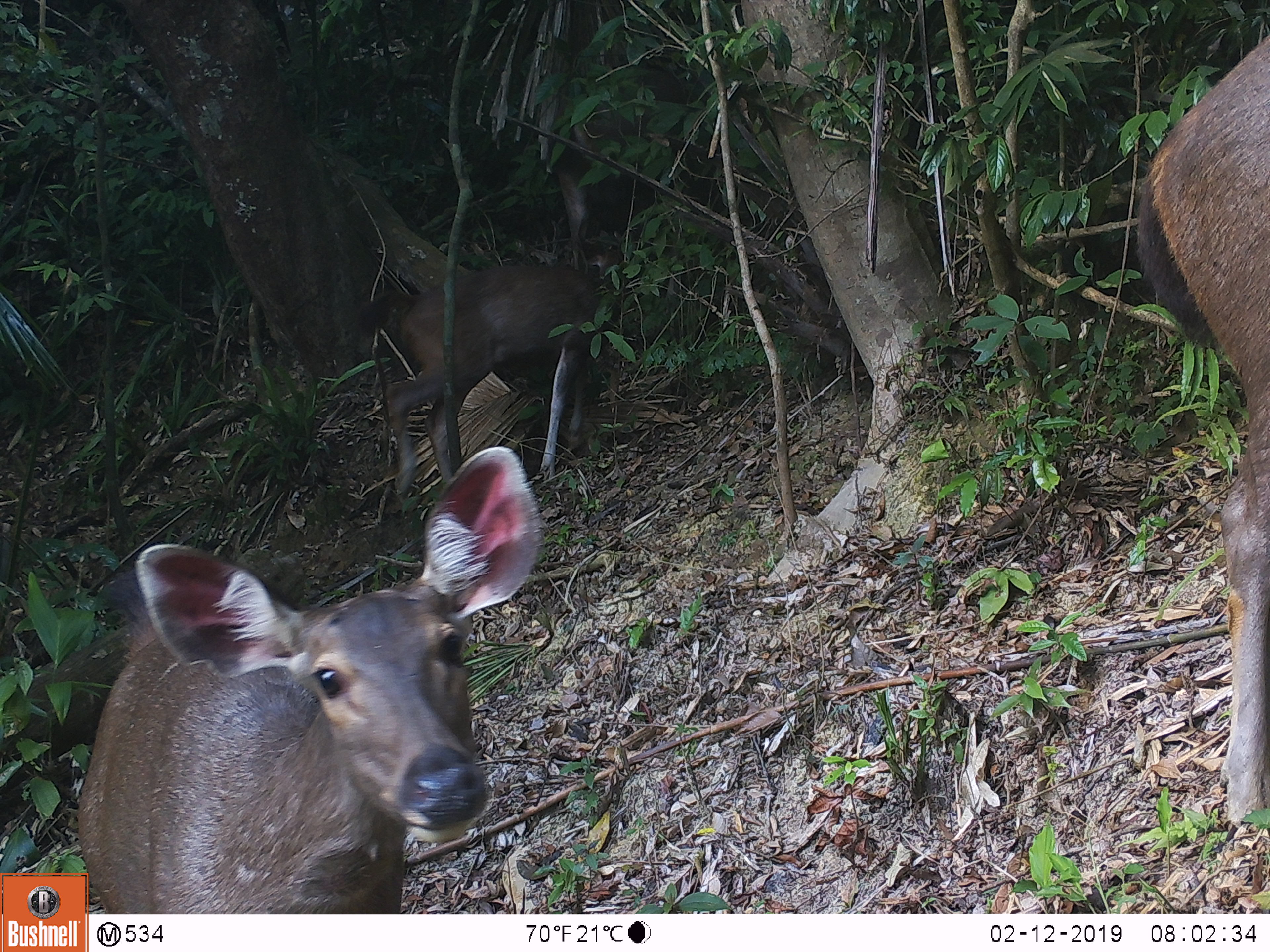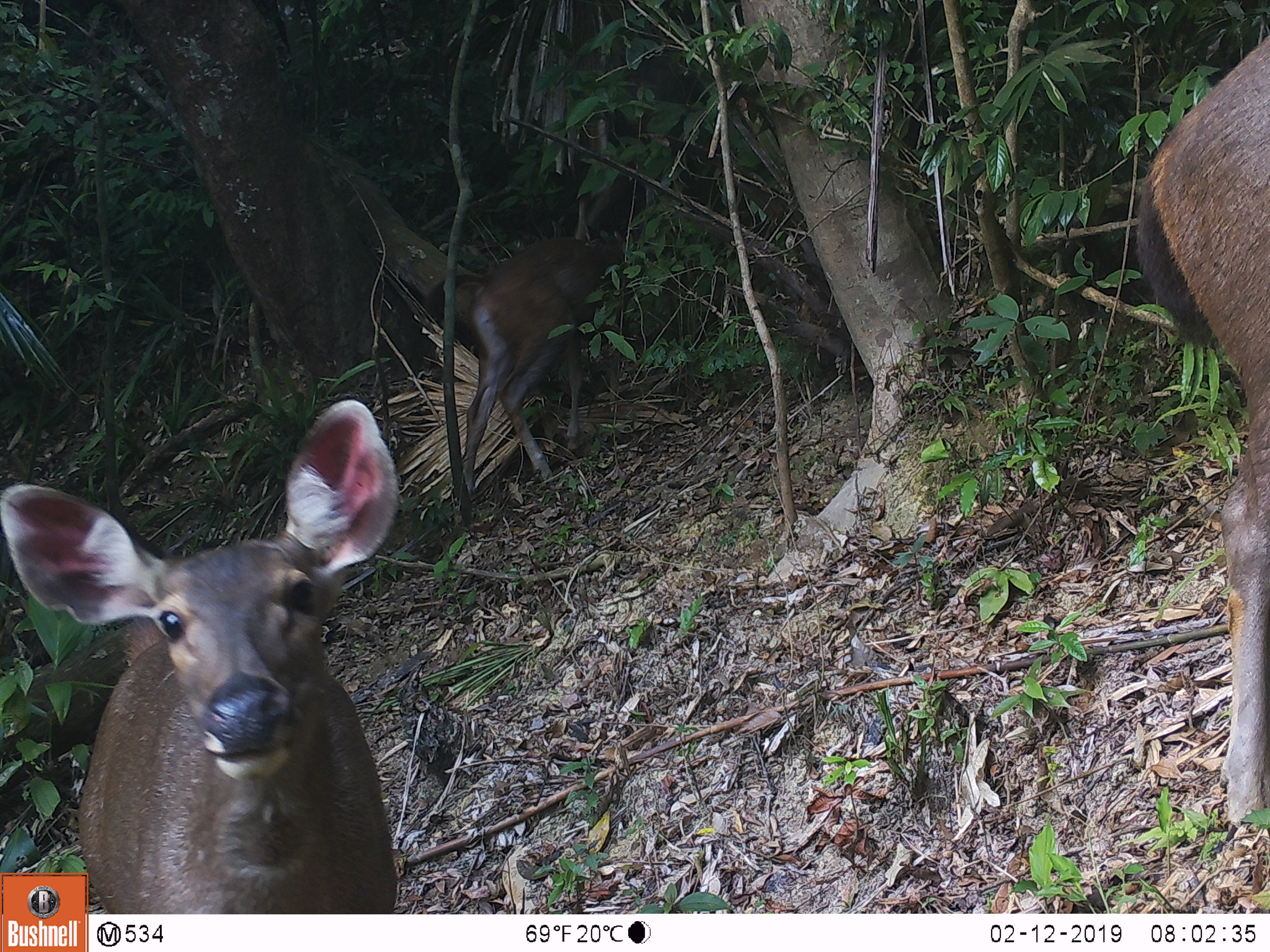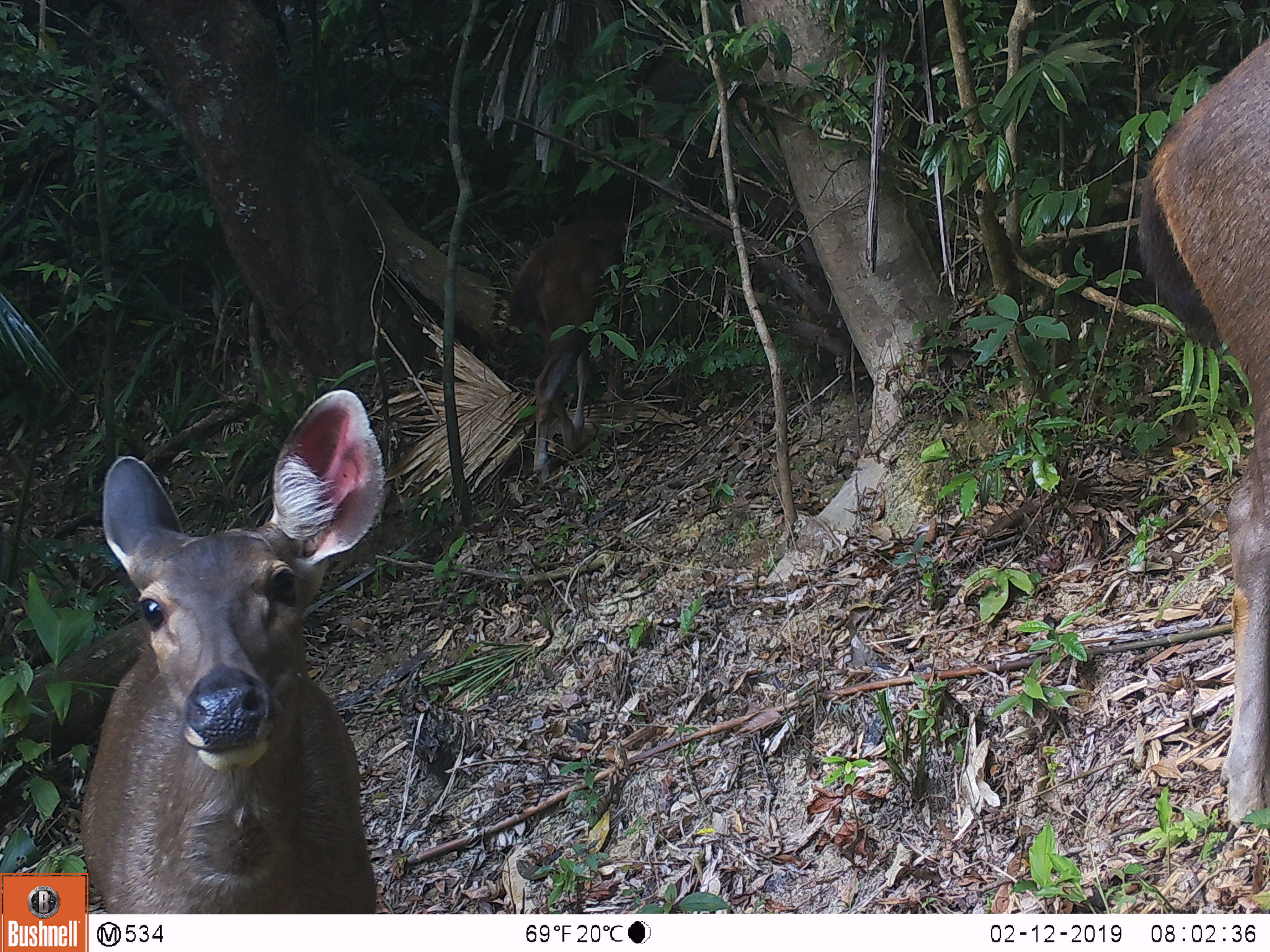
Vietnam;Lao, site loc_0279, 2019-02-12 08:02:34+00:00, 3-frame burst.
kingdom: Animalia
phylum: Chordata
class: Mammalia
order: Artiodactyla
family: Cervidae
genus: Rusa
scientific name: Rusa unicolor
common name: sambar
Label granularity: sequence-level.